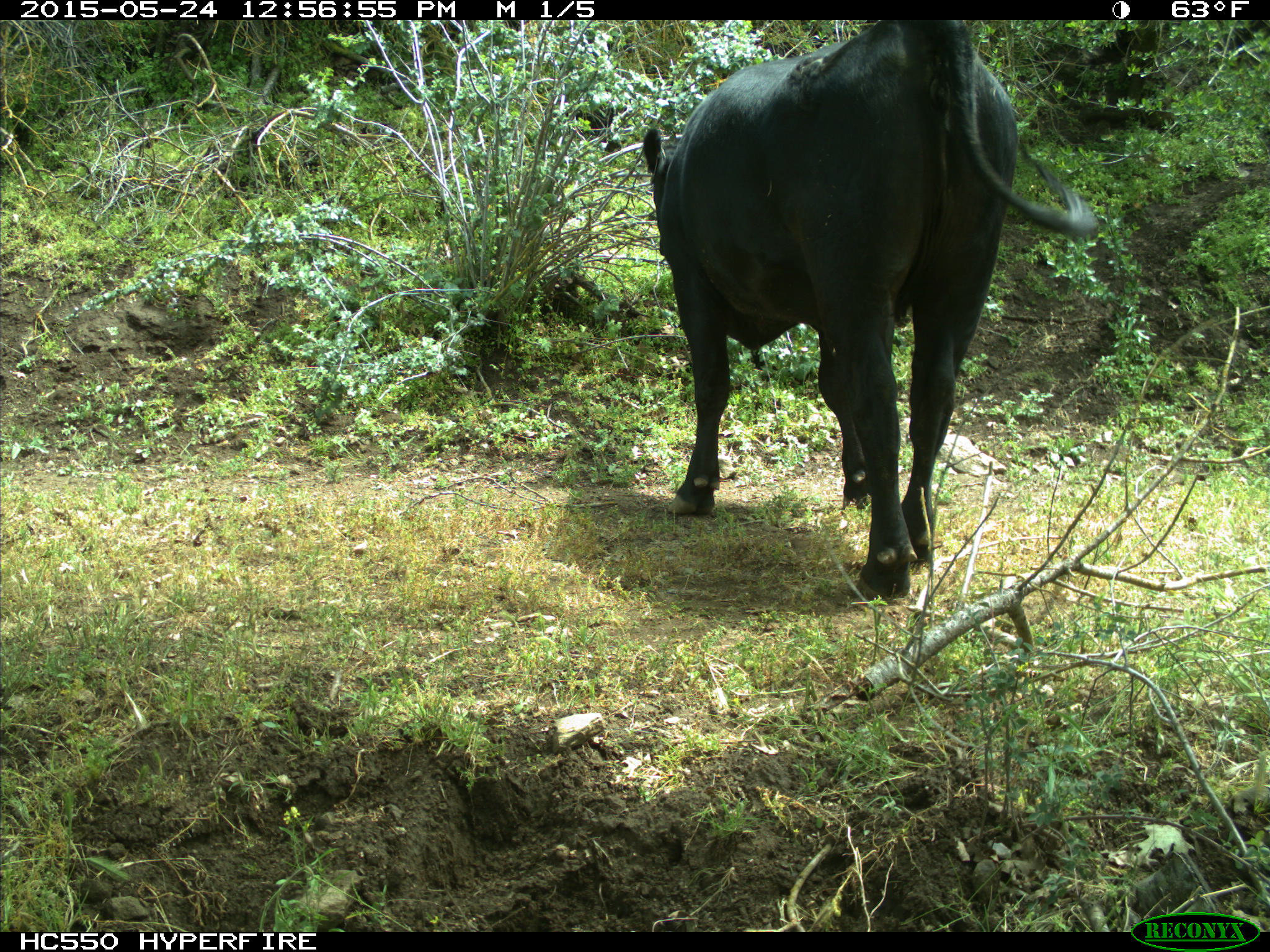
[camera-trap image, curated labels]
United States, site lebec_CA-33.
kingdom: Animalia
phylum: Chordata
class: Mammalia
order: Artiodactyla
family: Bovidae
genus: Bos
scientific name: Bos taurus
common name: domestic cow